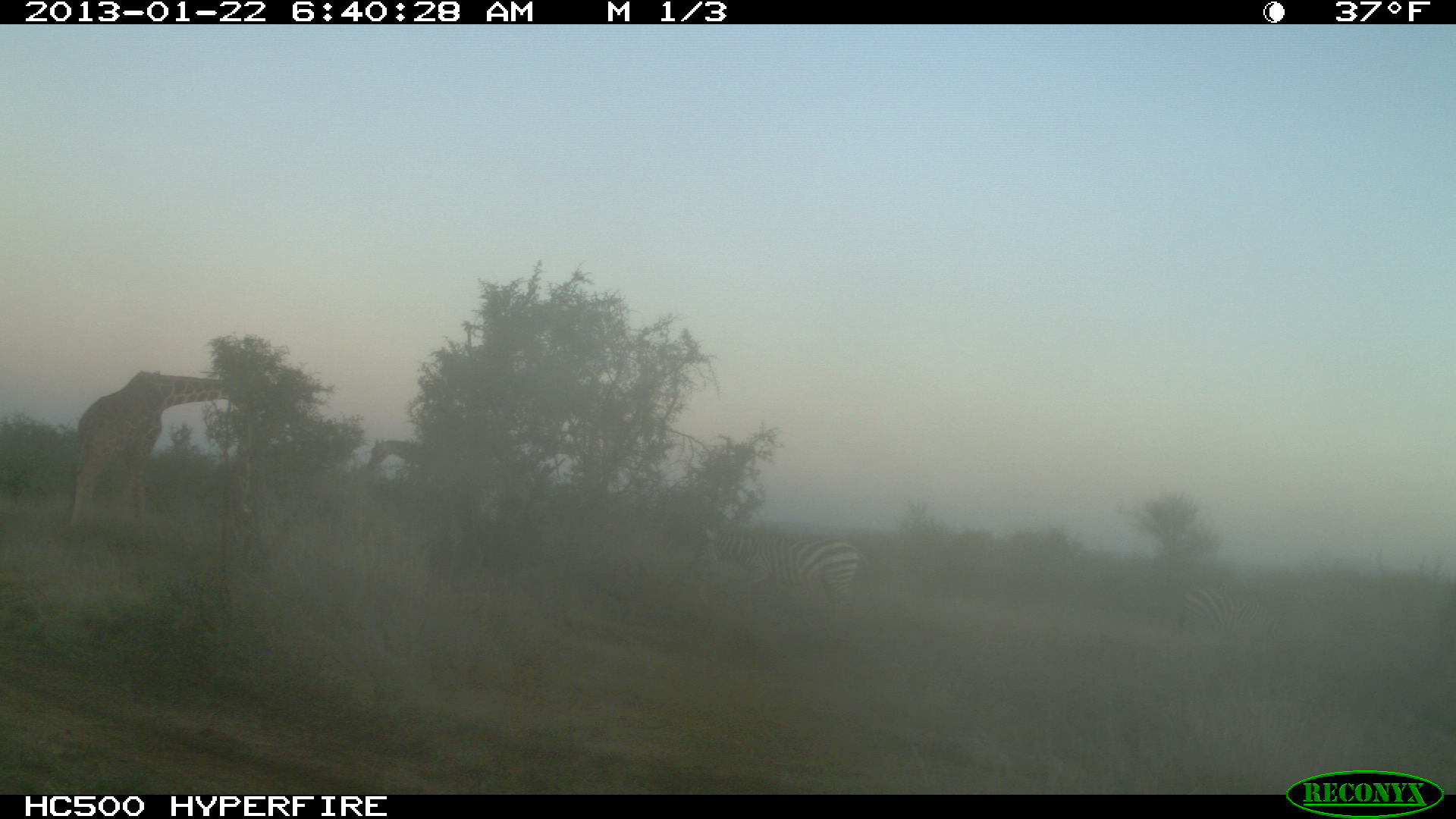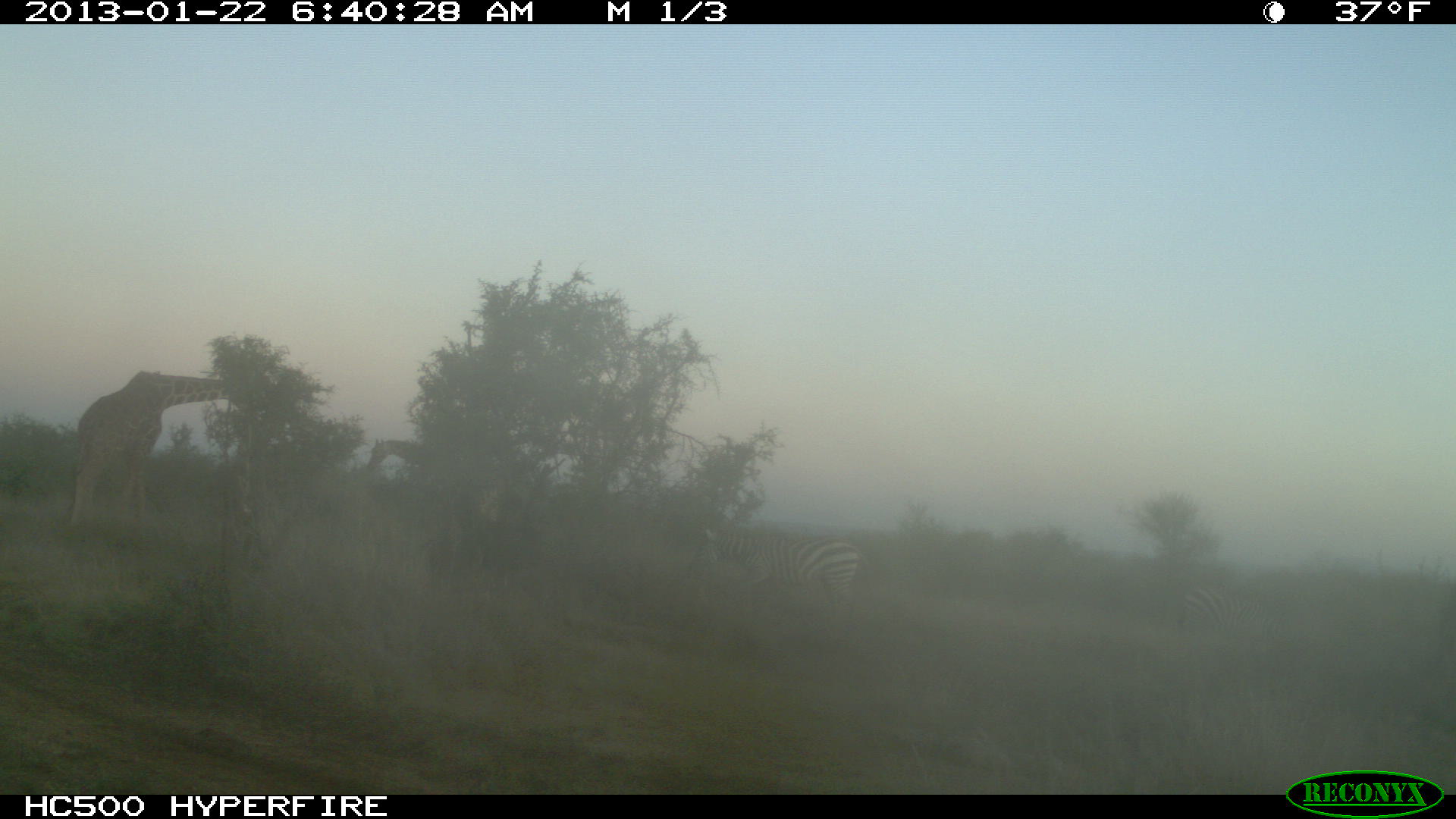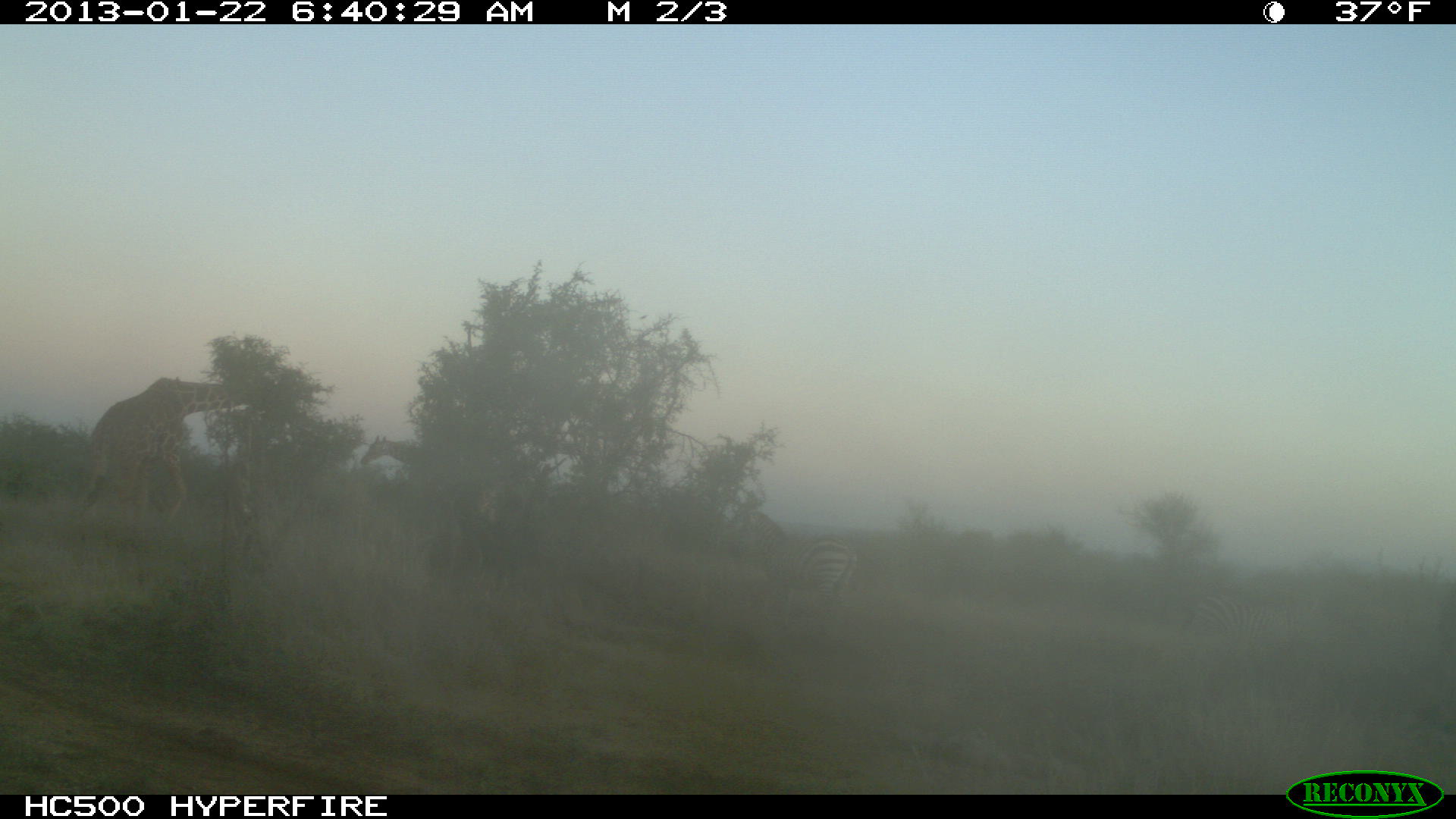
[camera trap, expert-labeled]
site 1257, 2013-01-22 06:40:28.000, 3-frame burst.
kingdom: Animalia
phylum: Chordata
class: Mammalia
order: Perissodactyla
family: Equidae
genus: Equus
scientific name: Equus quagga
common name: plains zebra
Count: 1.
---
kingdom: Animalia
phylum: Chordata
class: Mammalia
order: Artiodactyla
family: Giraffidae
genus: Giraffa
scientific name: Giraffa camelopardalis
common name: giraffe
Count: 2.